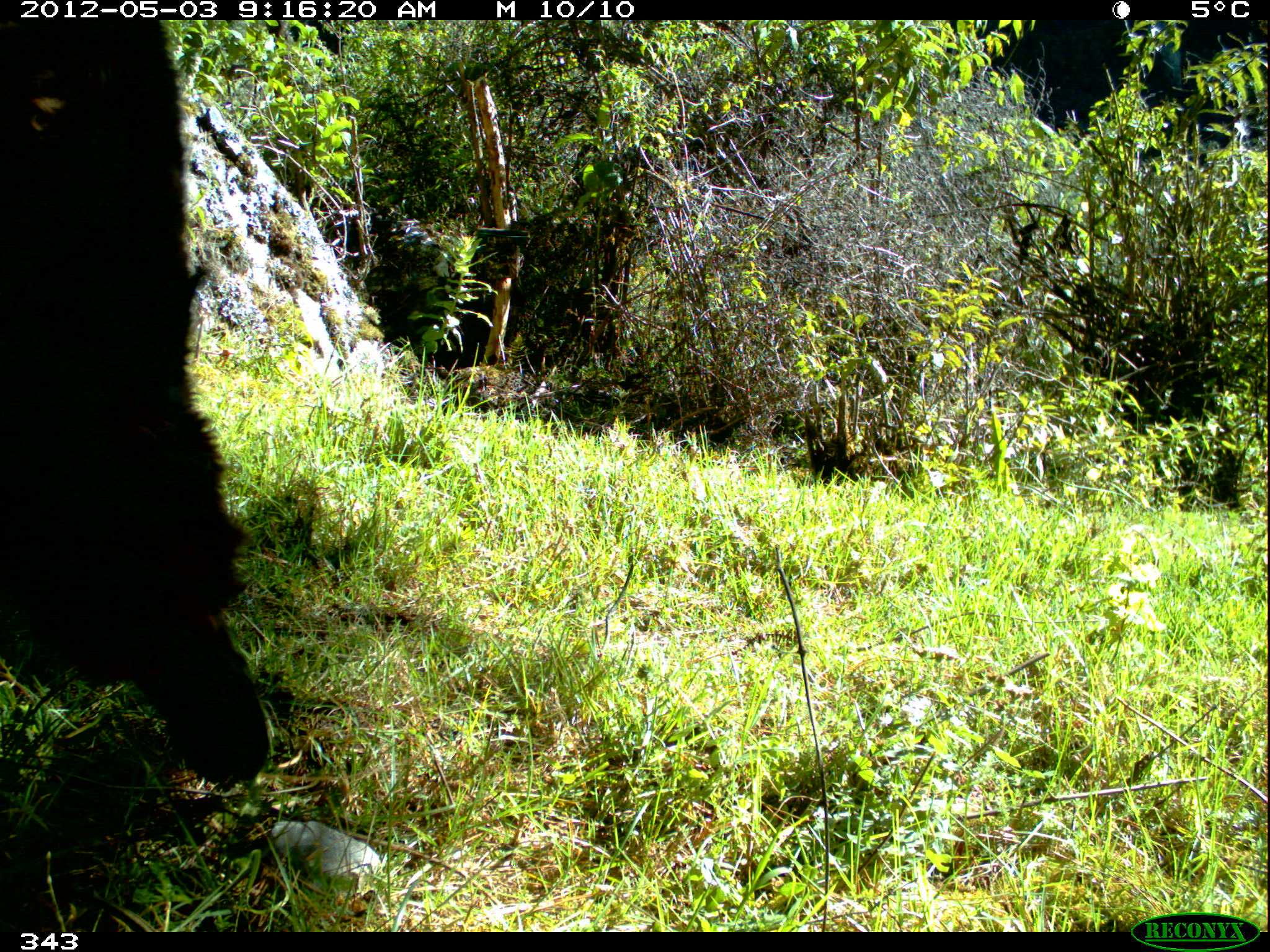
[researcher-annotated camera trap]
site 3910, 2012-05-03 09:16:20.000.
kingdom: Animalia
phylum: Chordata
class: Mammalia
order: Artiodactyla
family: Camelidae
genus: Vicugna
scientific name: Vicugna pacos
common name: alpaca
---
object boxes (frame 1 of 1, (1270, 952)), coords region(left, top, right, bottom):
vicugna pacos: region(0, 20, 271, 784)